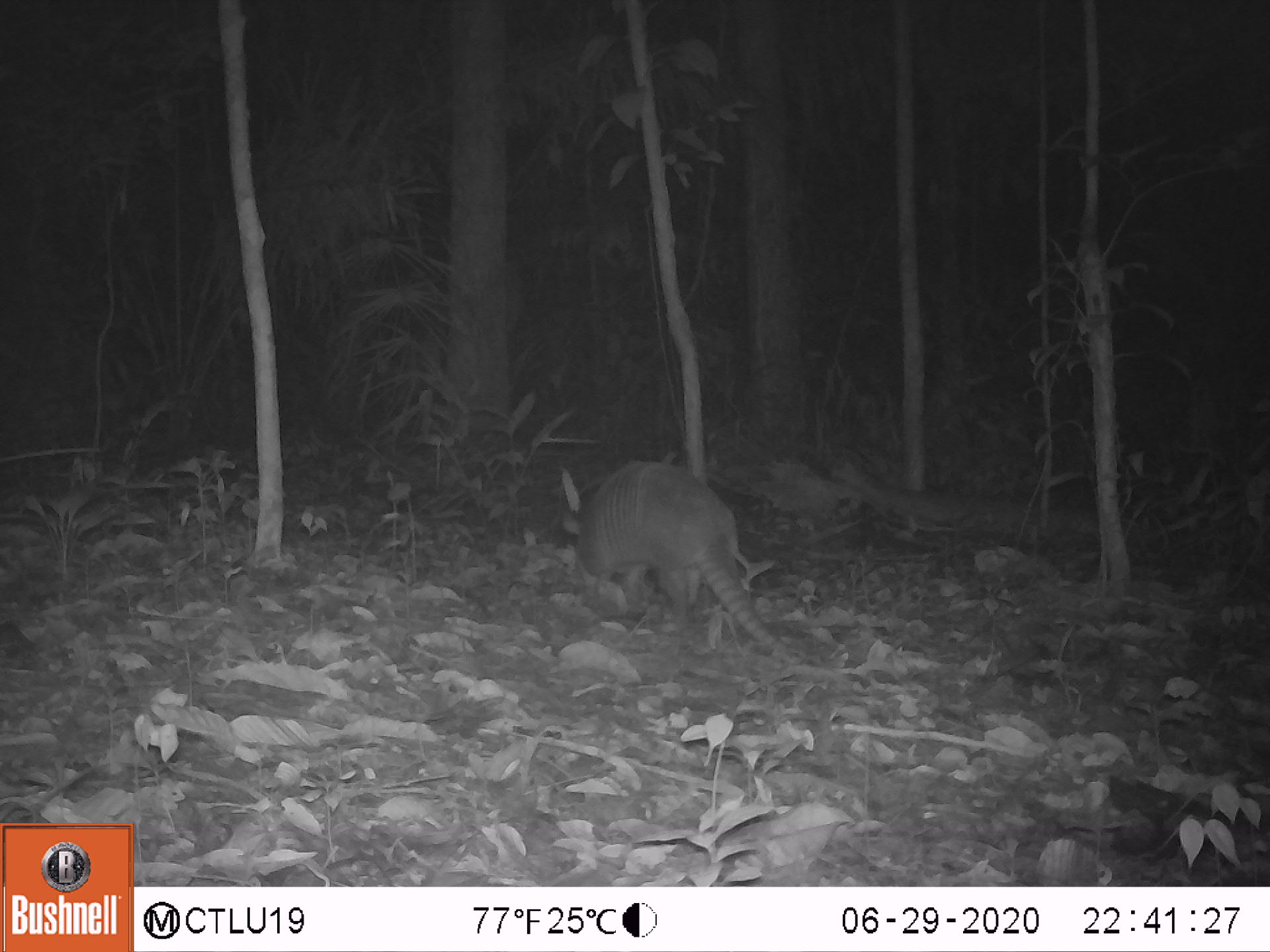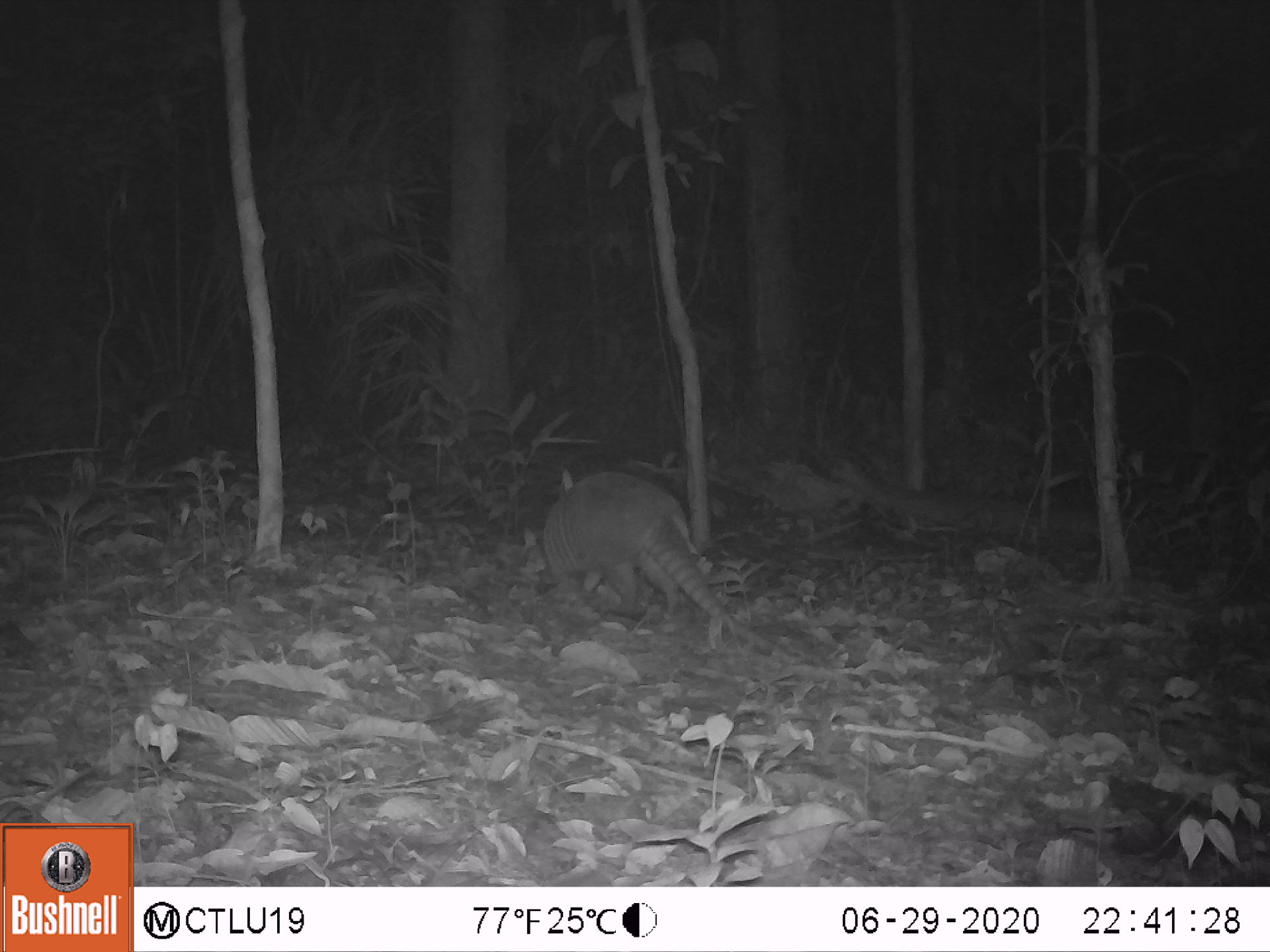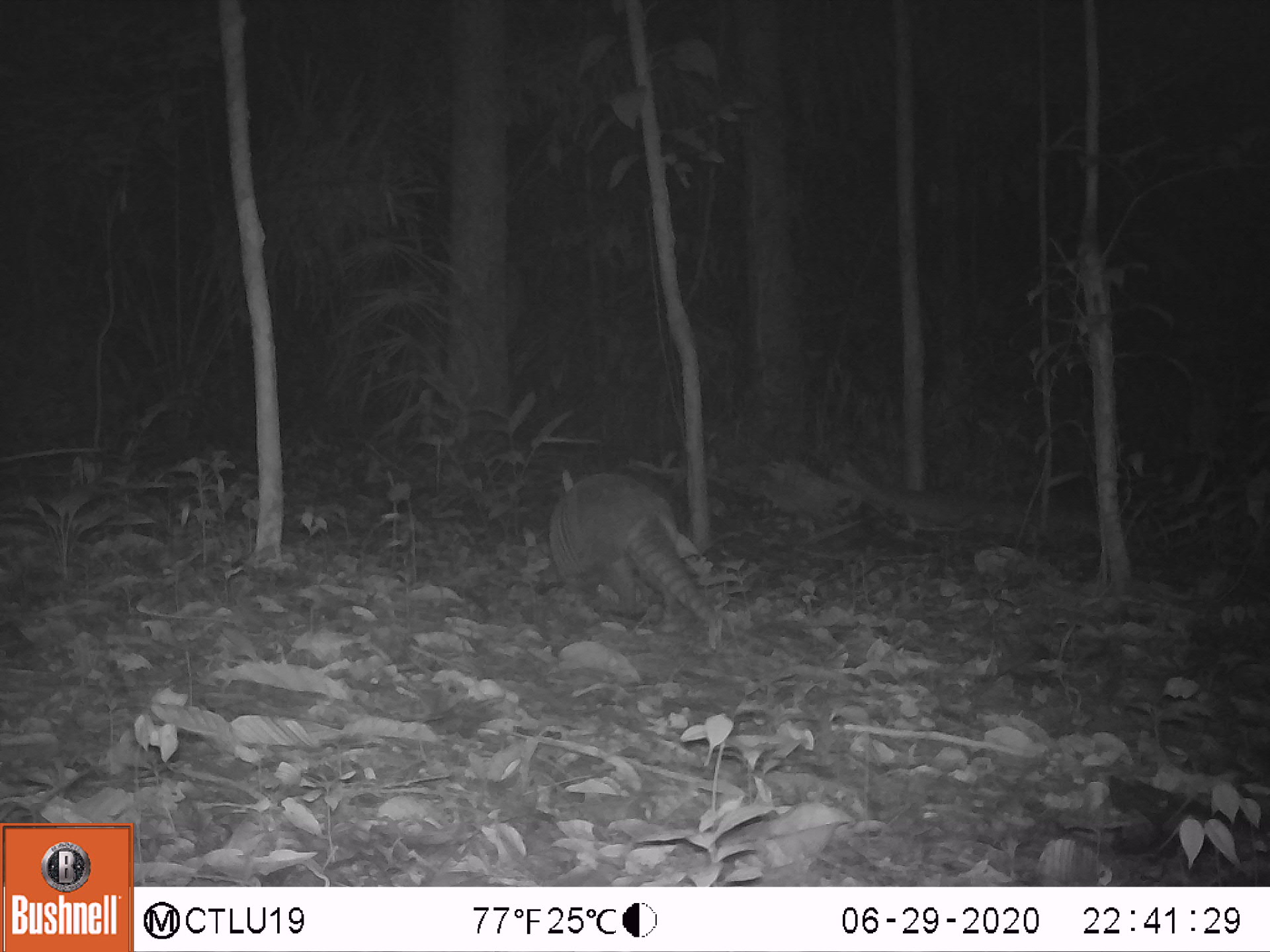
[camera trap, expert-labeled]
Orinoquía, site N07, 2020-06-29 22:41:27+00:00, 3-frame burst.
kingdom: Animalia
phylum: Chordata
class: Mammalia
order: Cingulata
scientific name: Cingulata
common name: armadillo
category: unknown armadillo